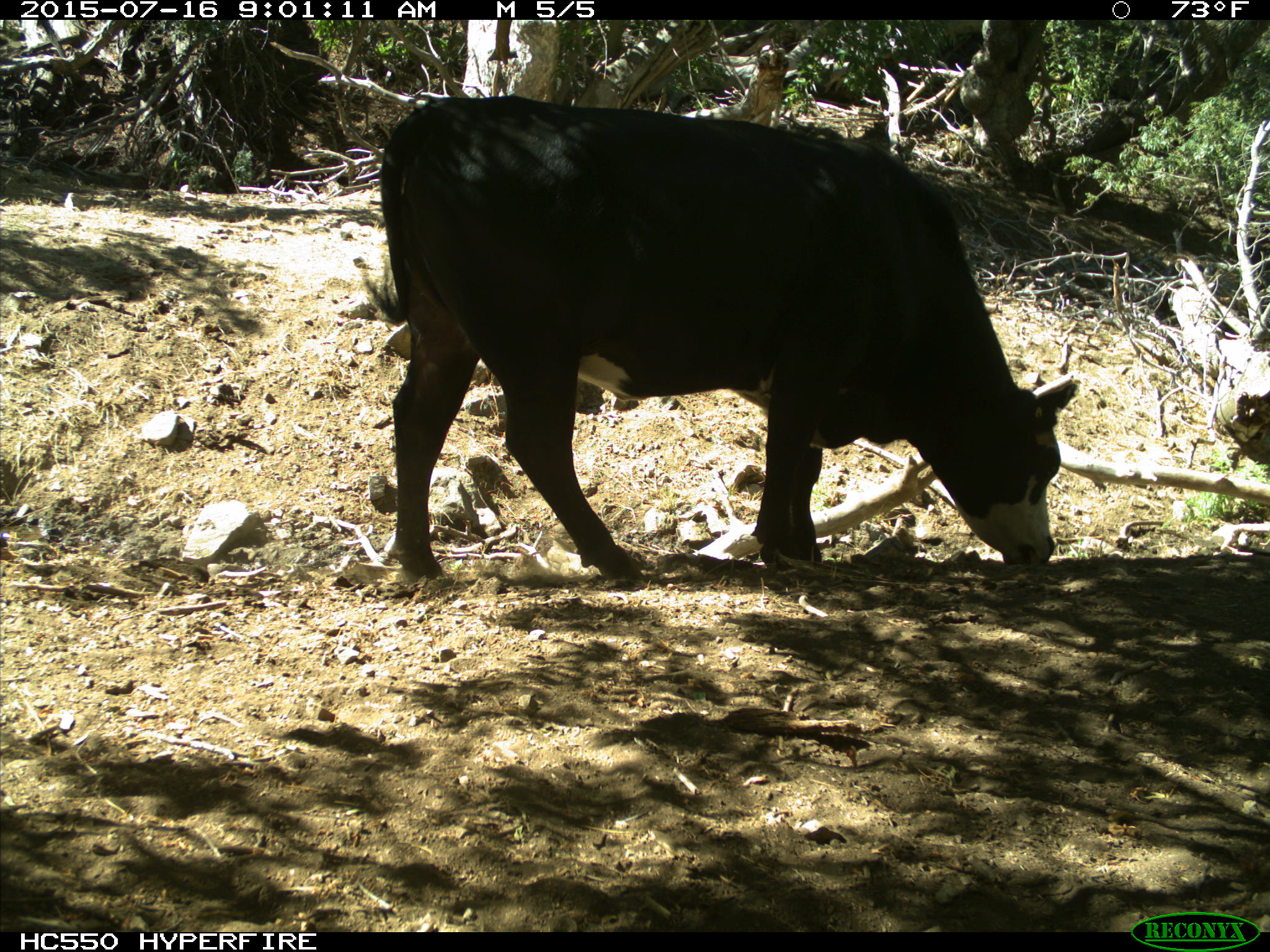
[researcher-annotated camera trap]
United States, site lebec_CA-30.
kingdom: Animalia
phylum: Chordata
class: Mammalia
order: Artiodactyla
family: Bovidae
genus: Bos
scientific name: Bos taurus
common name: domestic cow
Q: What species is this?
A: Bos taurus (domestic cow).